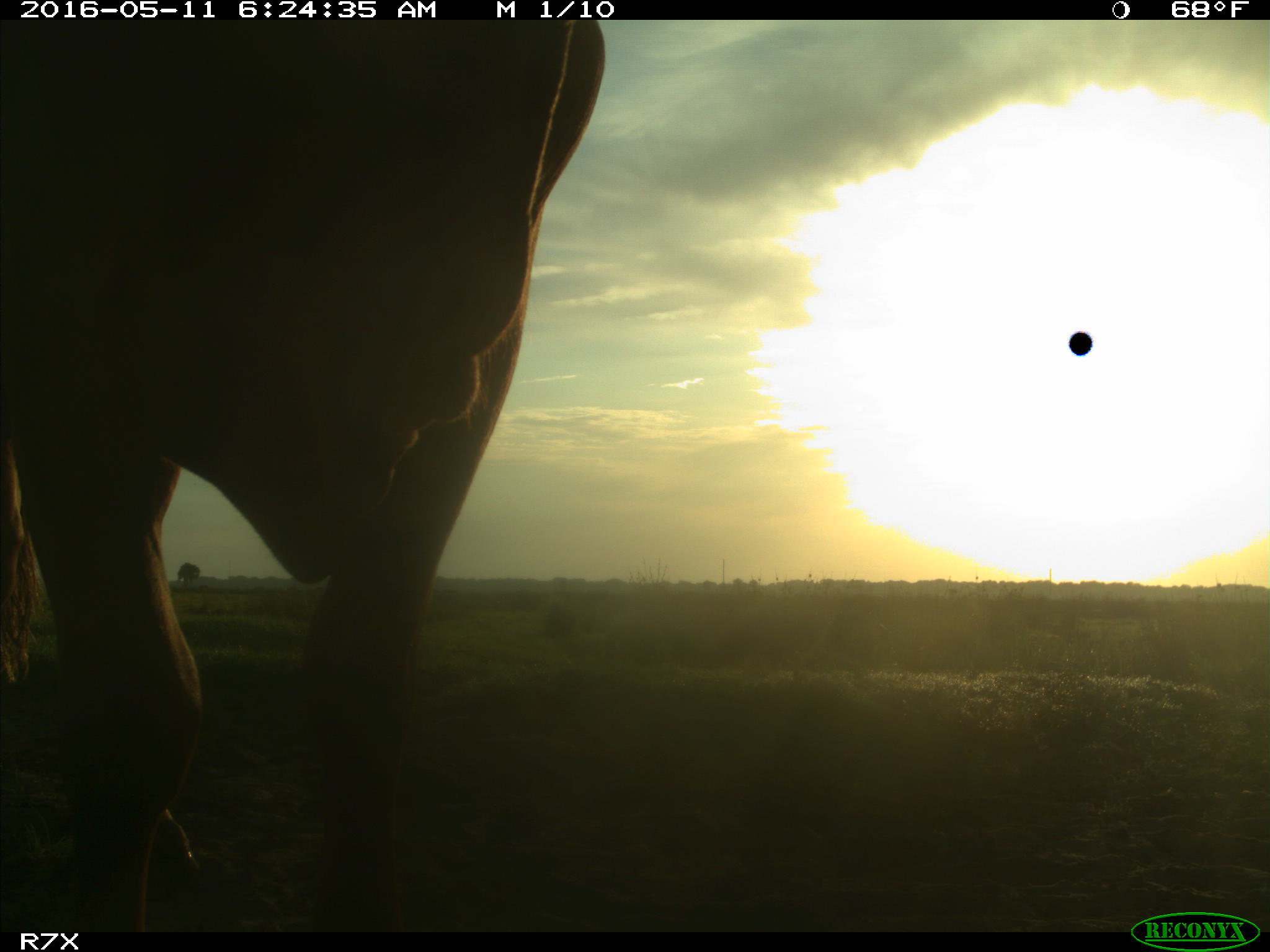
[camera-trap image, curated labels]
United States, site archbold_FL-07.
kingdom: Animalia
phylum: Chordata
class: Mammalia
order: Artiodactyla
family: Bovidae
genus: Bos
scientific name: Bos taurus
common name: domestic cow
Bos taurus (domestic cow).